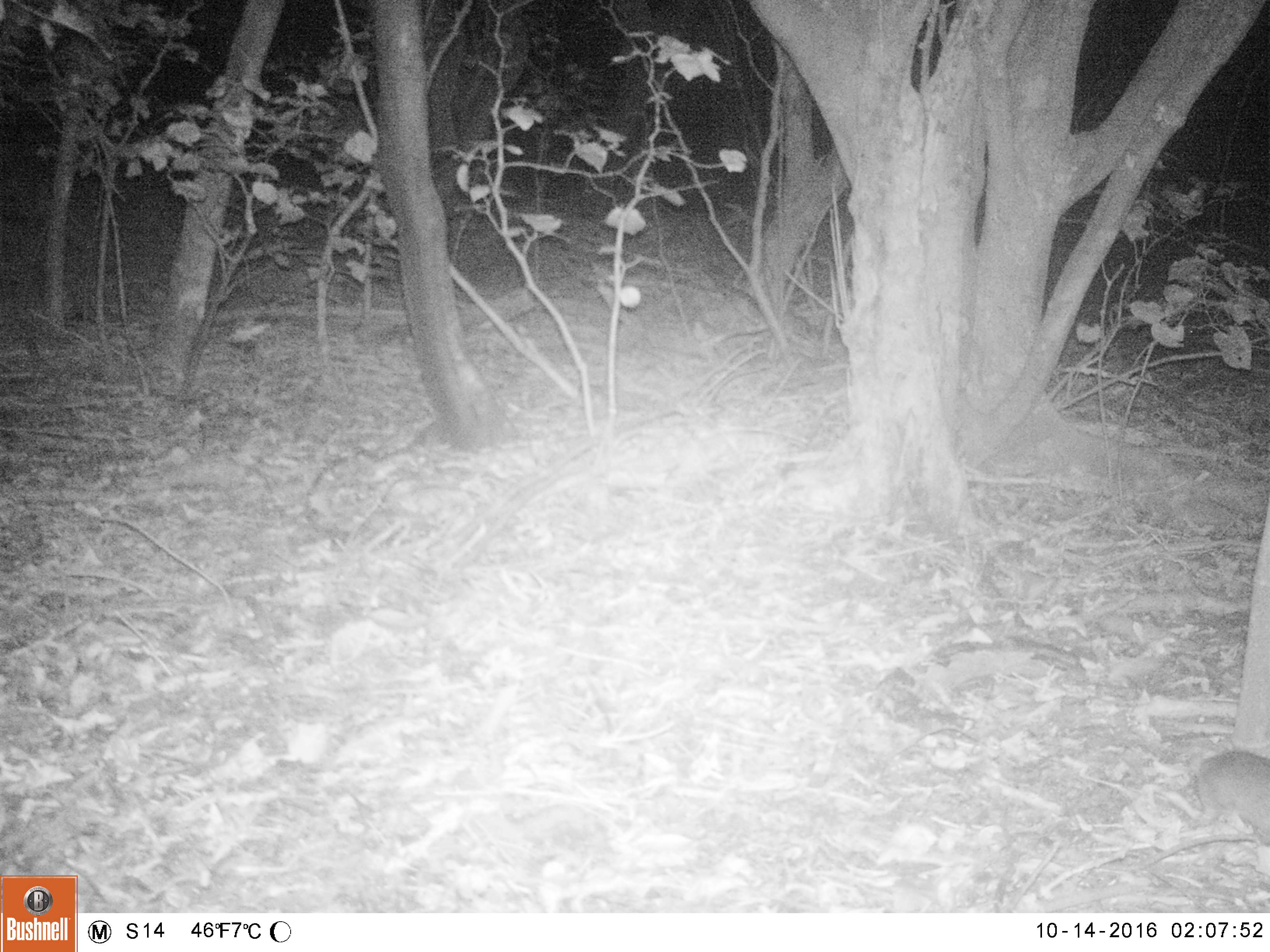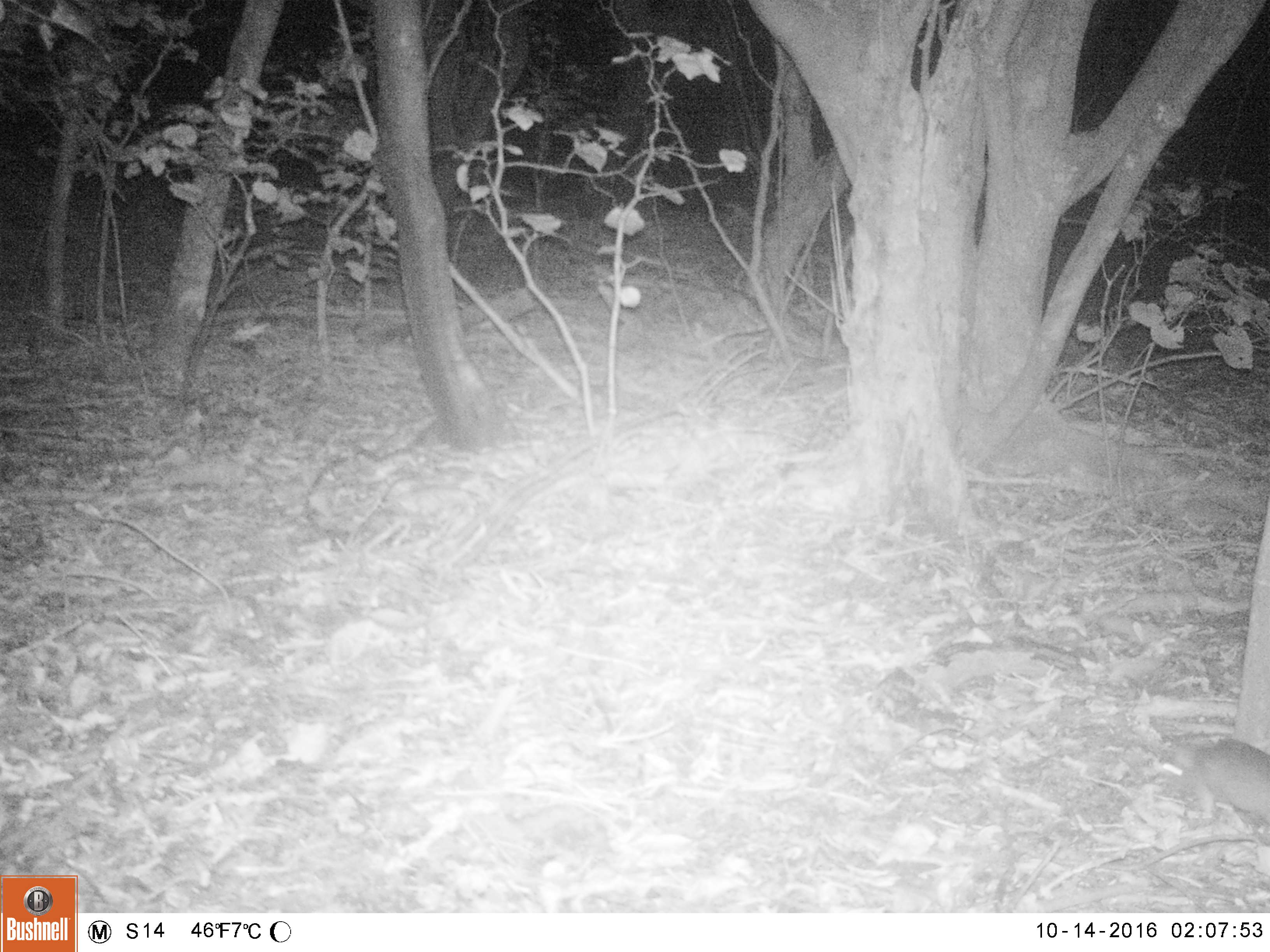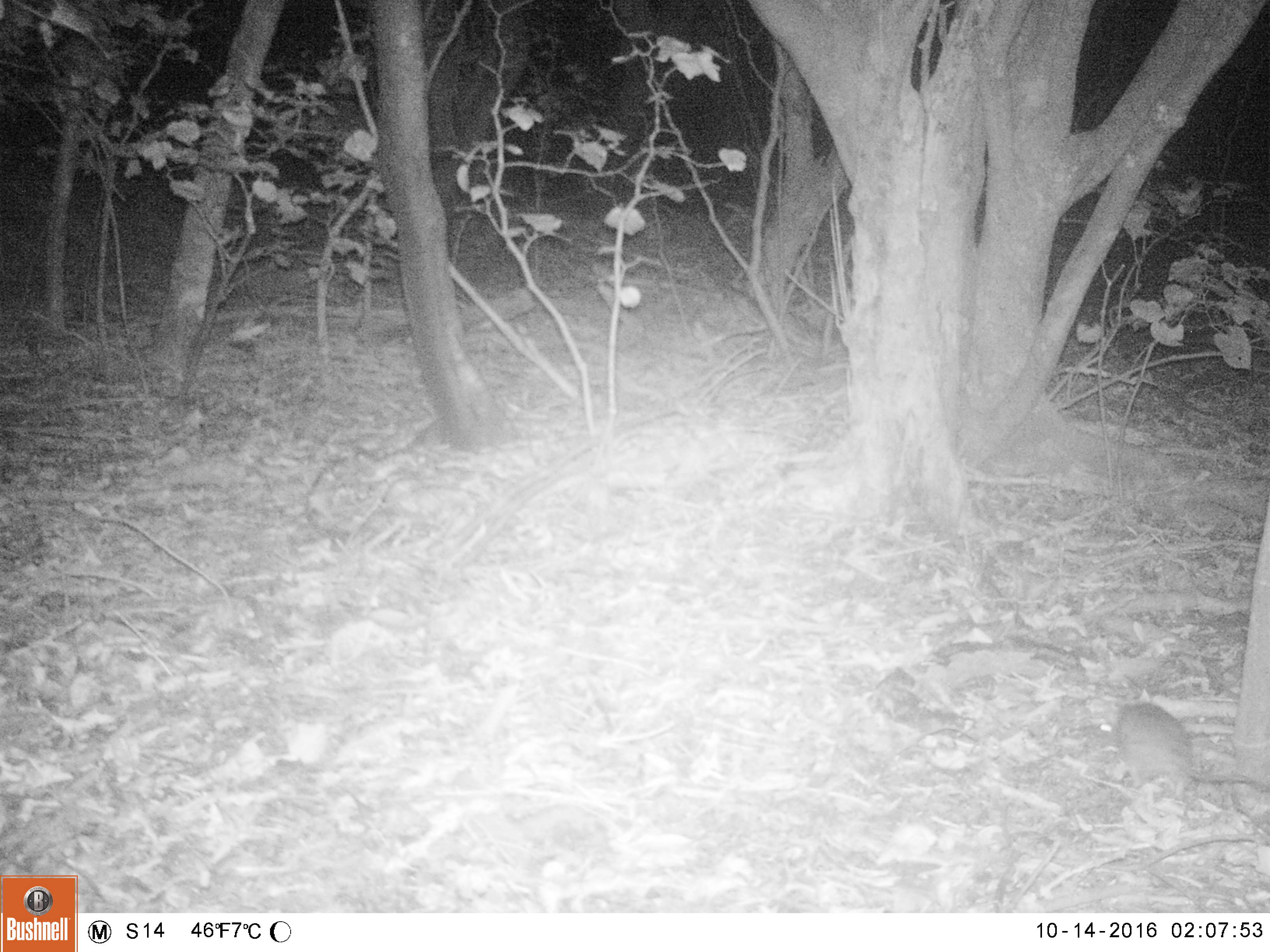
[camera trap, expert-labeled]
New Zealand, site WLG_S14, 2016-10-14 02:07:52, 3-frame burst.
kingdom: Animalia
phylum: Chordata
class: Mammalia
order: Rodentia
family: Muridae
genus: Rattus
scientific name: Rattus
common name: rat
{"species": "rat (Rattus)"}